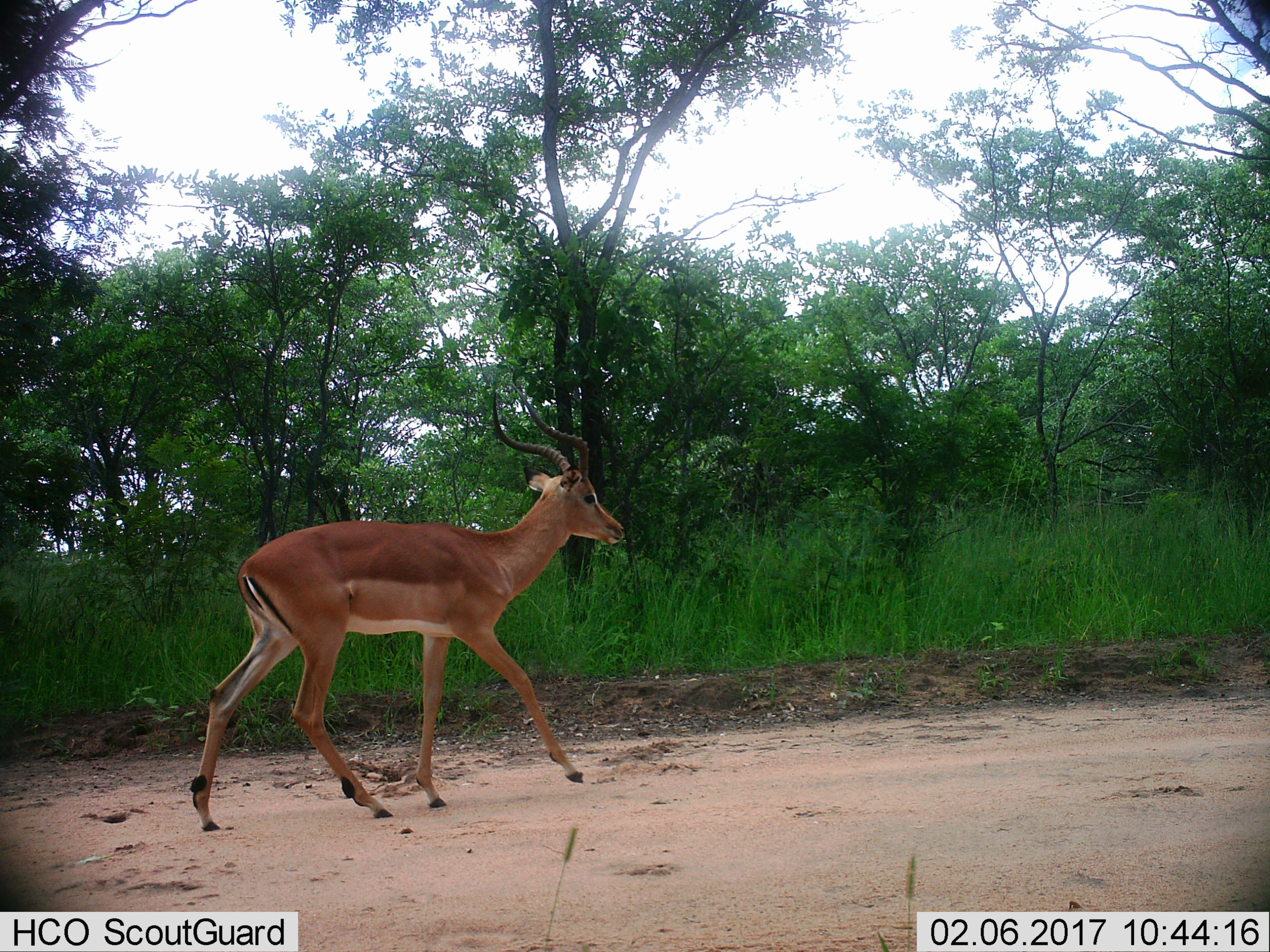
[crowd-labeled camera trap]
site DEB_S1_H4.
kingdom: Animalia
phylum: Chordata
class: Mammalia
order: Artiodactyla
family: Bovidae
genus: Aepyceros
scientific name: Aepyceros melampus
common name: impala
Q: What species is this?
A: Impala (Aepyceros melampus).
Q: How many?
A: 1.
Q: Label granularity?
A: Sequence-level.